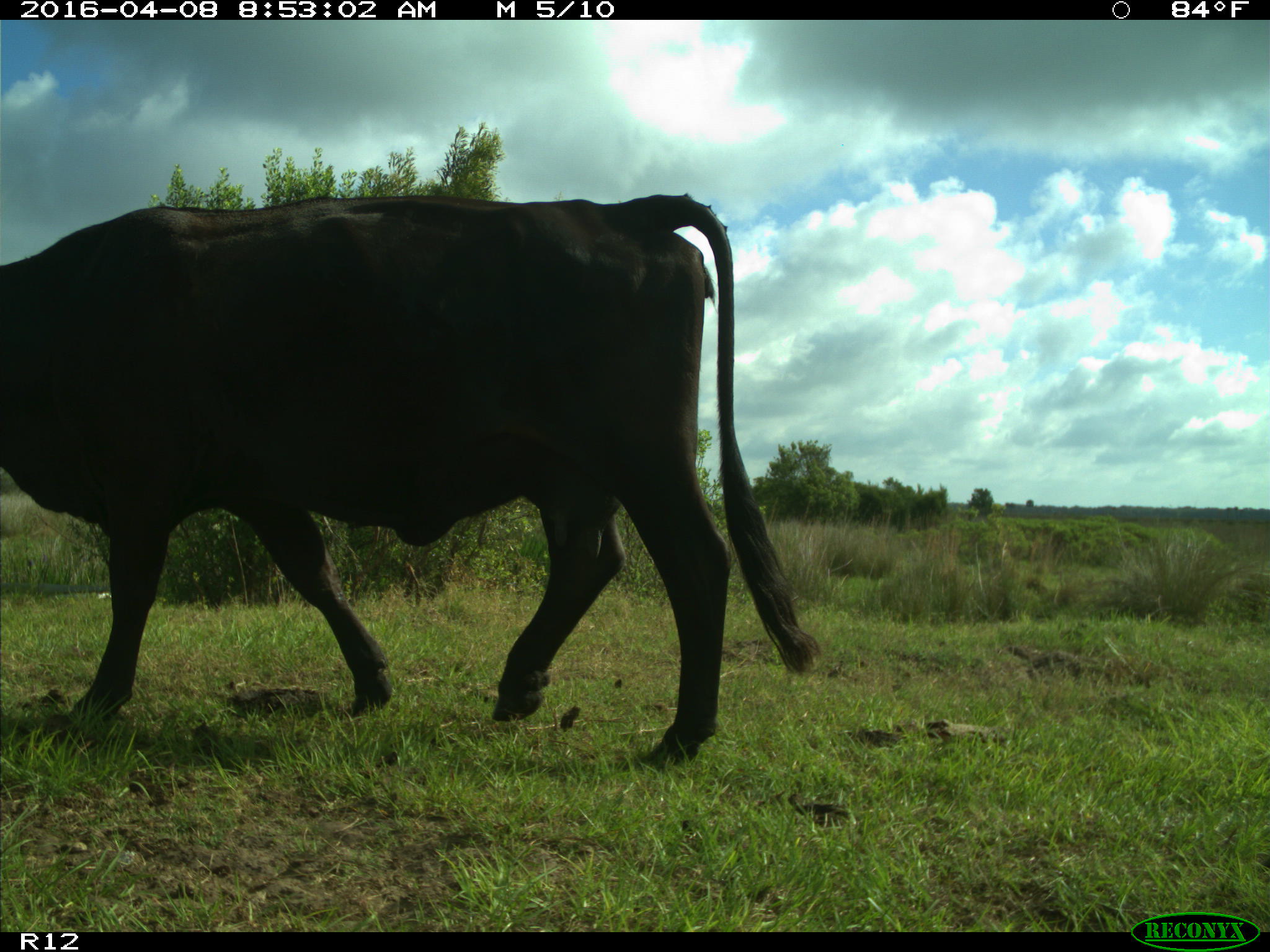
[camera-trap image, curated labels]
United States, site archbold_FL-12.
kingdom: Animalia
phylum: Chordata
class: Mammalia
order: Artiodactyla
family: Bovidae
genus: Bos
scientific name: Bos taurus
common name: domestic cow